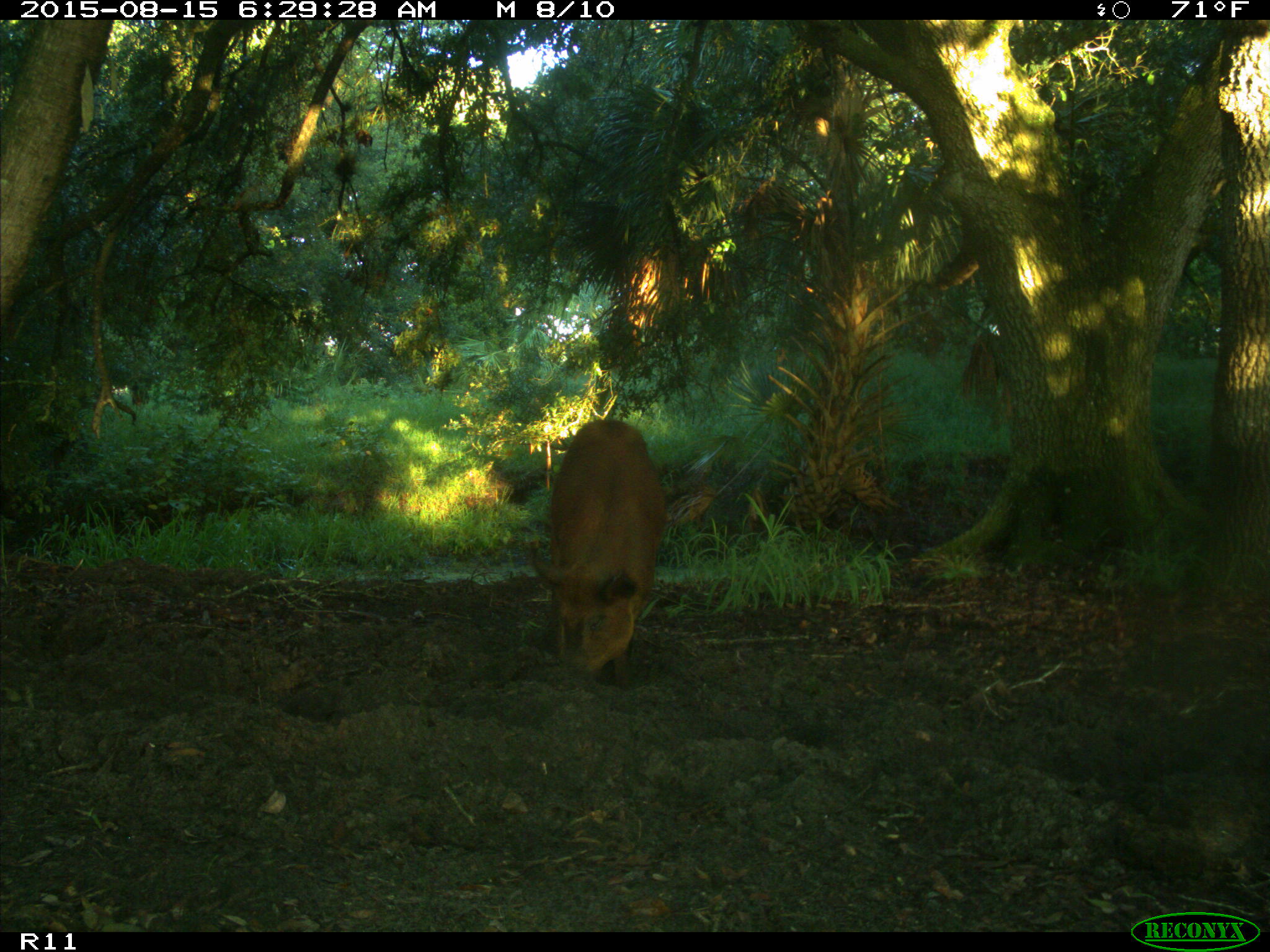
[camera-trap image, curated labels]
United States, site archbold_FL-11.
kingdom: Animalia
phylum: Chordata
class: Mammalia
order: Artiodactyla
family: Suidae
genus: Sus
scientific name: Sus scrofa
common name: wild boar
Sus scrofa (wild boar).